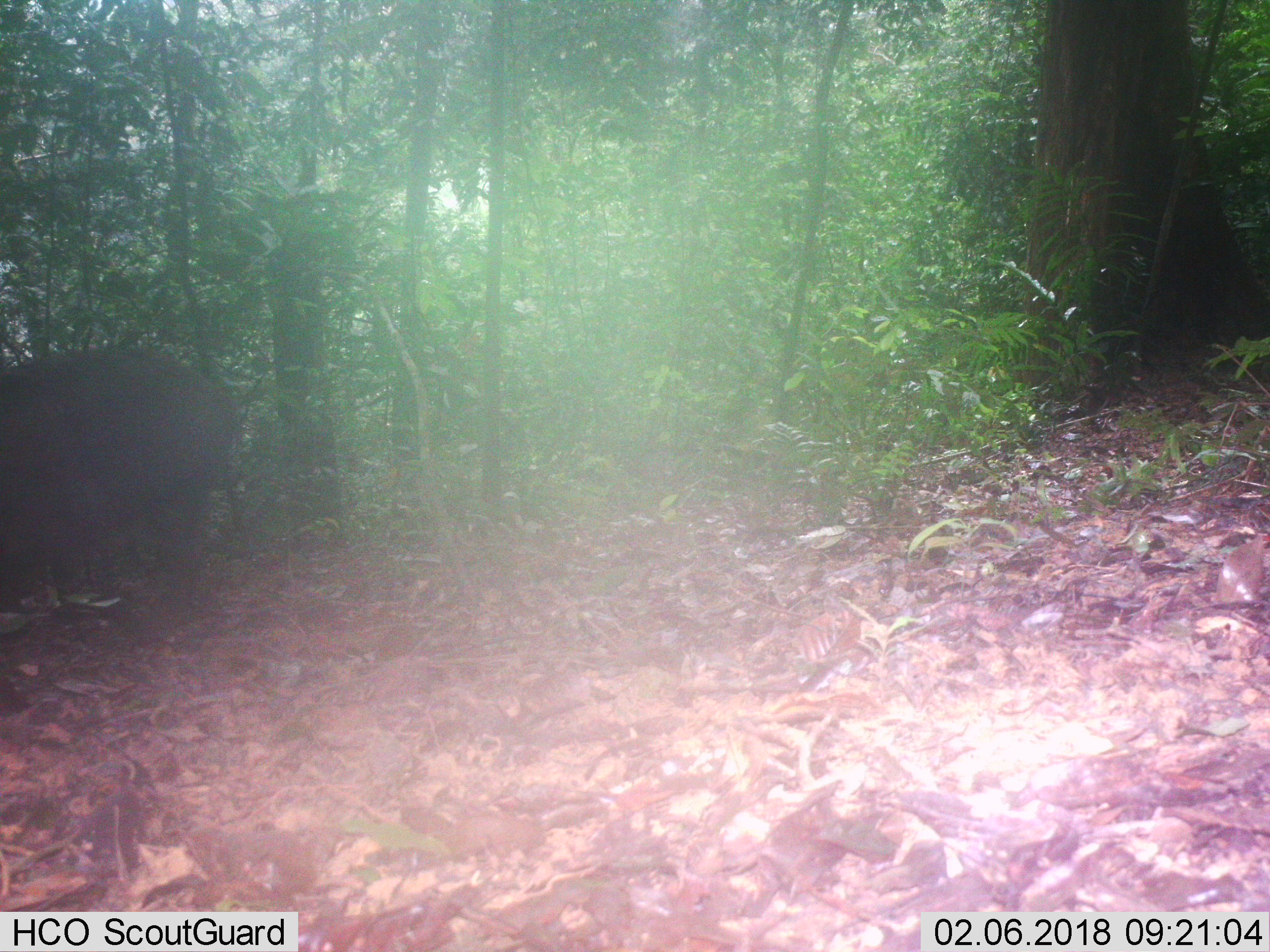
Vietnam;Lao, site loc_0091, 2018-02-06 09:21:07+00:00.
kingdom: Animalia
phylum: Chordata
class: Mammalia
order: Artiodactyla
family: Suidae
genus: Sus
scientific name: Sus scrofa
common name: eurasian wild pig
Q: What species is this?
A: Eurasian wild pig (Sus scrofa).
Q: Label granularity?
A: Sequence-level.